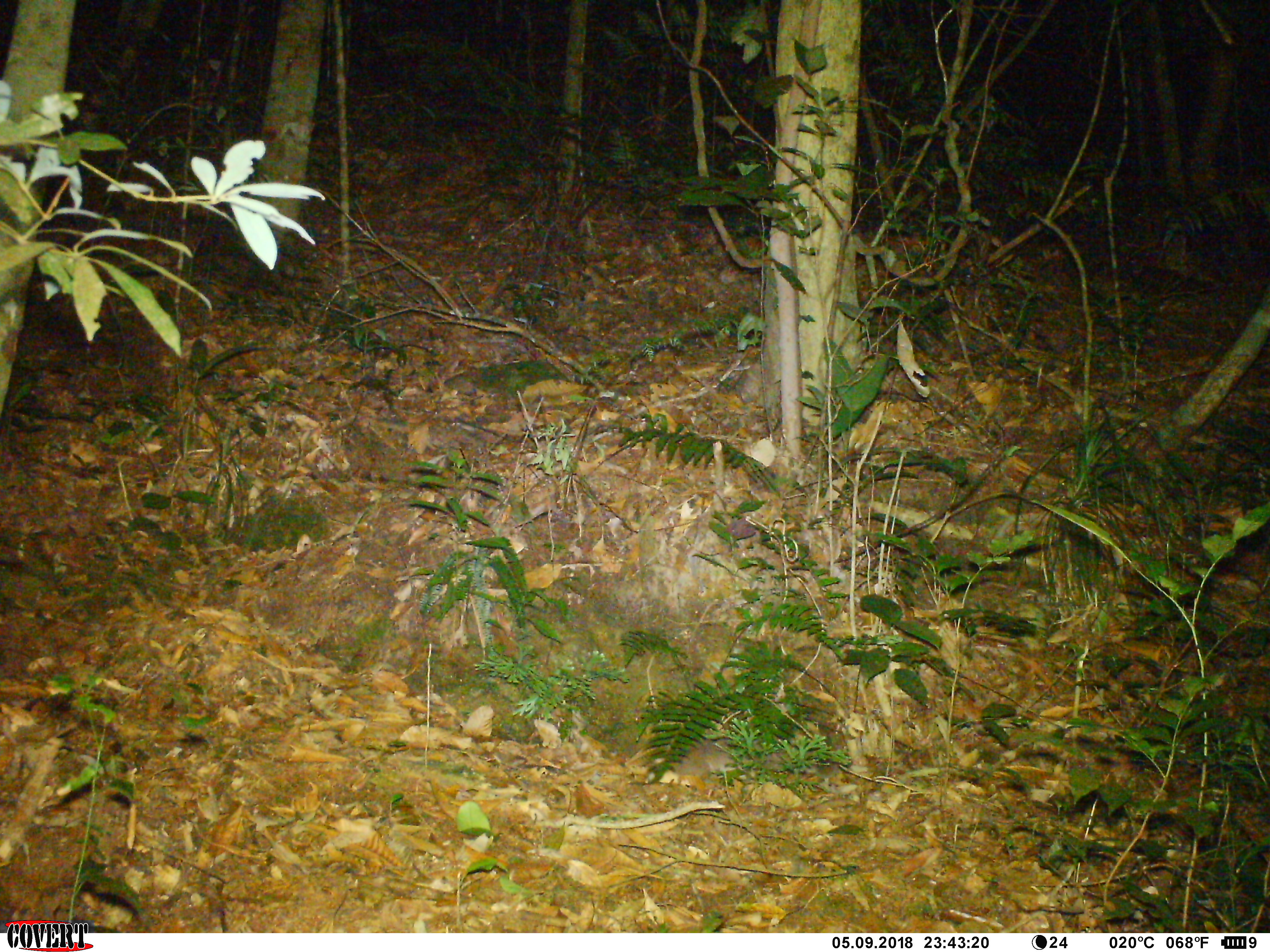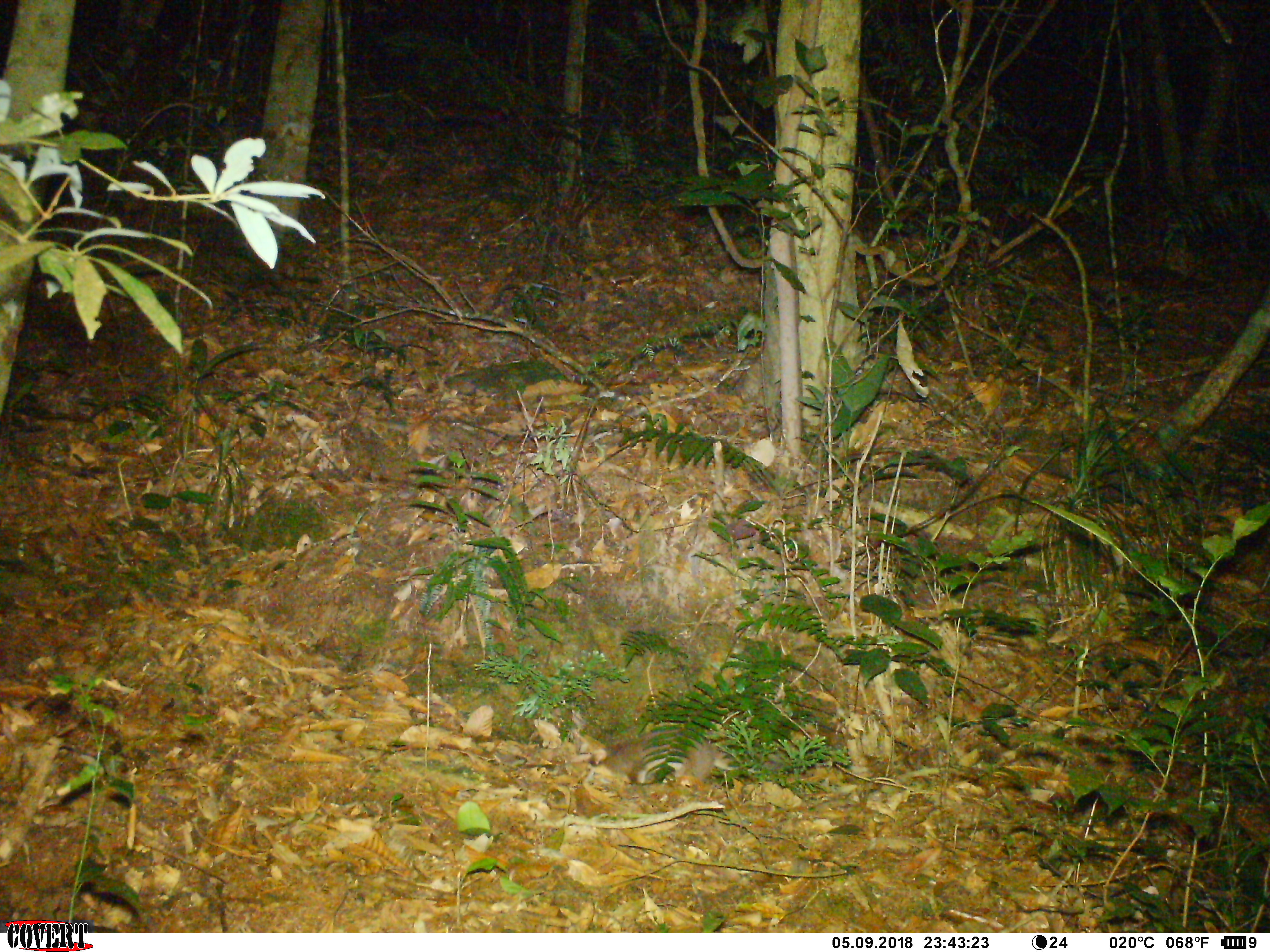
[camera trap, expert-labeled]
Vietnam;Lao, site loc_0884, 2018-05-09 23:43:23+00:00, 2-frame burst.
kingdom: Animalia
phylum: Chordata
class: Mammalia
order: Carnivora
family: Mustelidae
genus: Melogale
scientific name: Melogale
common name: ferret badger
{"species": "ferret badger (Melogale)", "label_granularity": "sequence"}